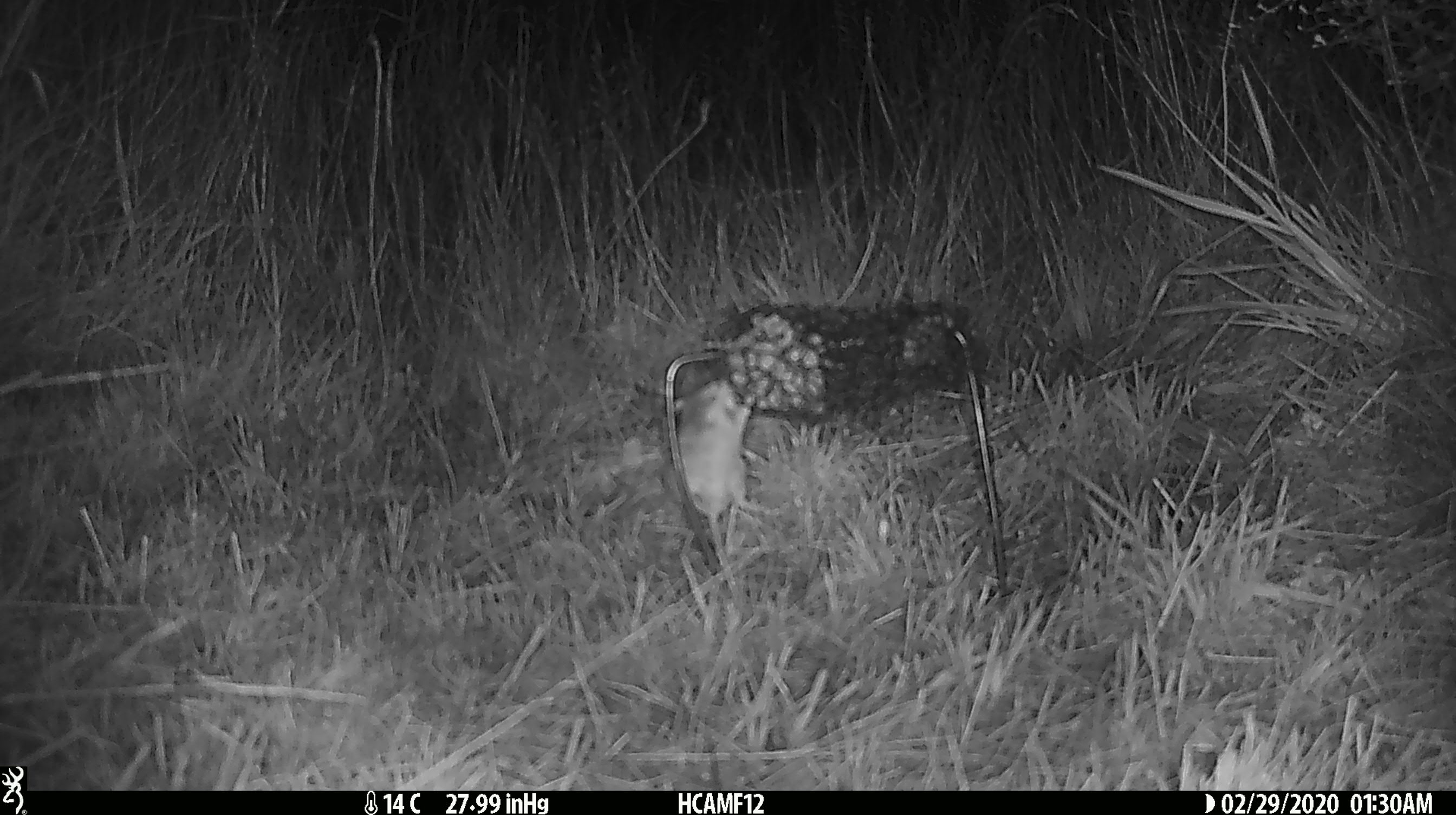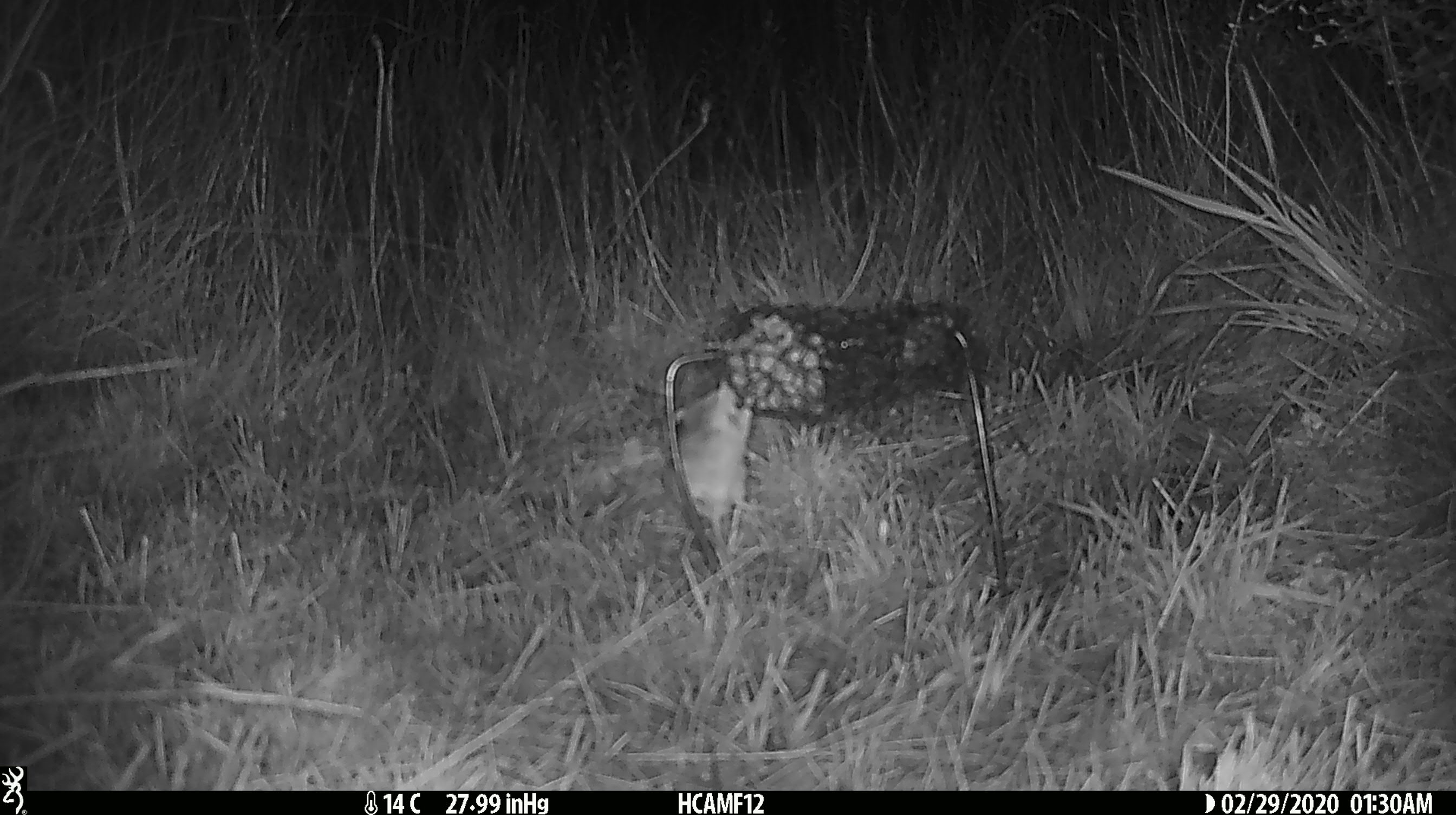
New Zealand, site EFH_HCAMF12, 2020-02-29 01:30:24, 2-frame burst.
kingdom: Animalia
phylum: Chordata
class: Mammalia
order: Rodentia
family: Muridae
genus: Mus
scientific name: Mus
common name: mouse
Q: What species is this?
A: Mouse (Mus).